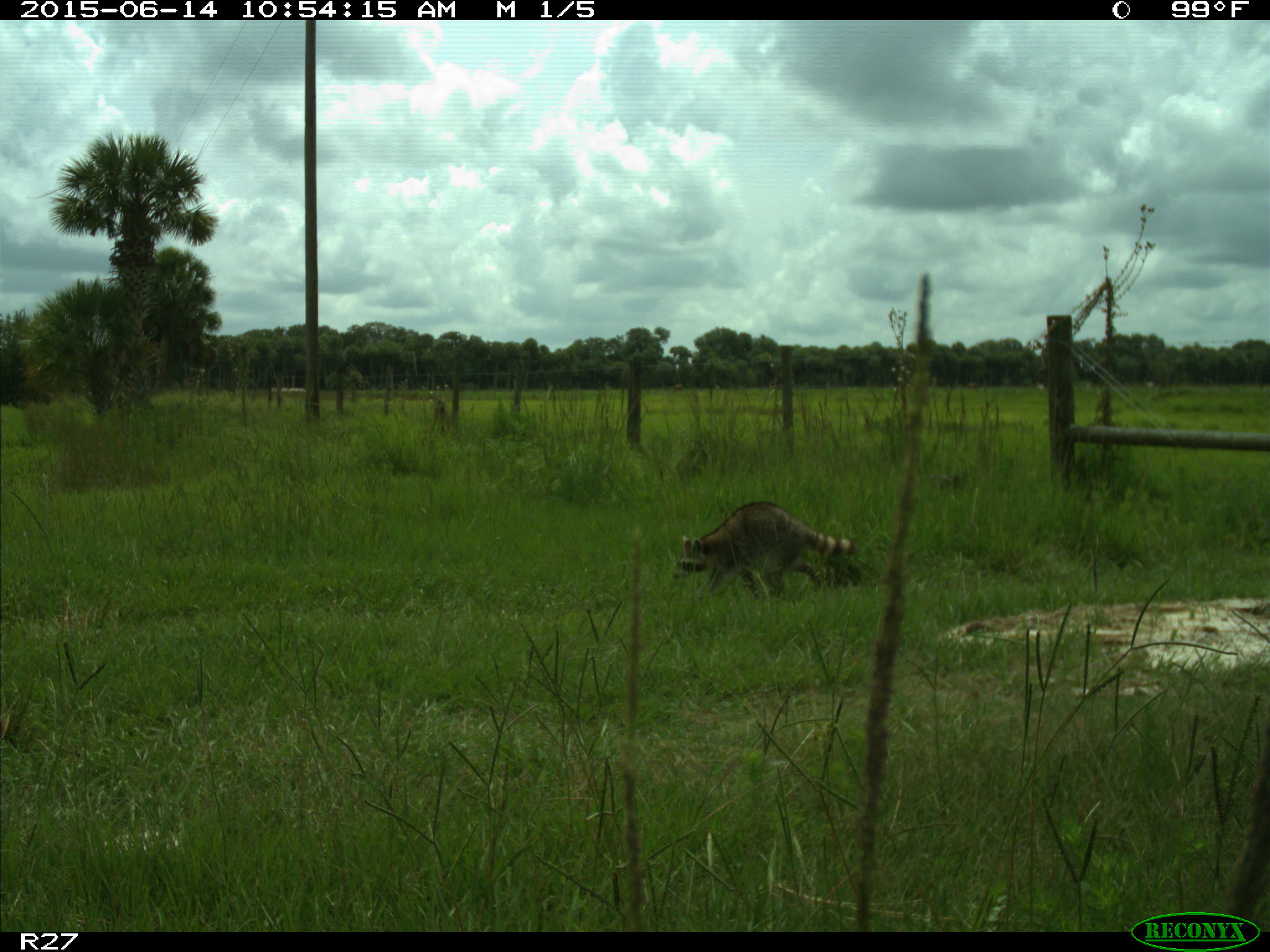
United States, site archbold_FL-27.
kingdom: Animalia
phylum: Chordata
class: Mammalia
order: Carnivora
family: Procyonidae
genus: Procyon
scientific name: Procyon lotor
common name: common raccoon